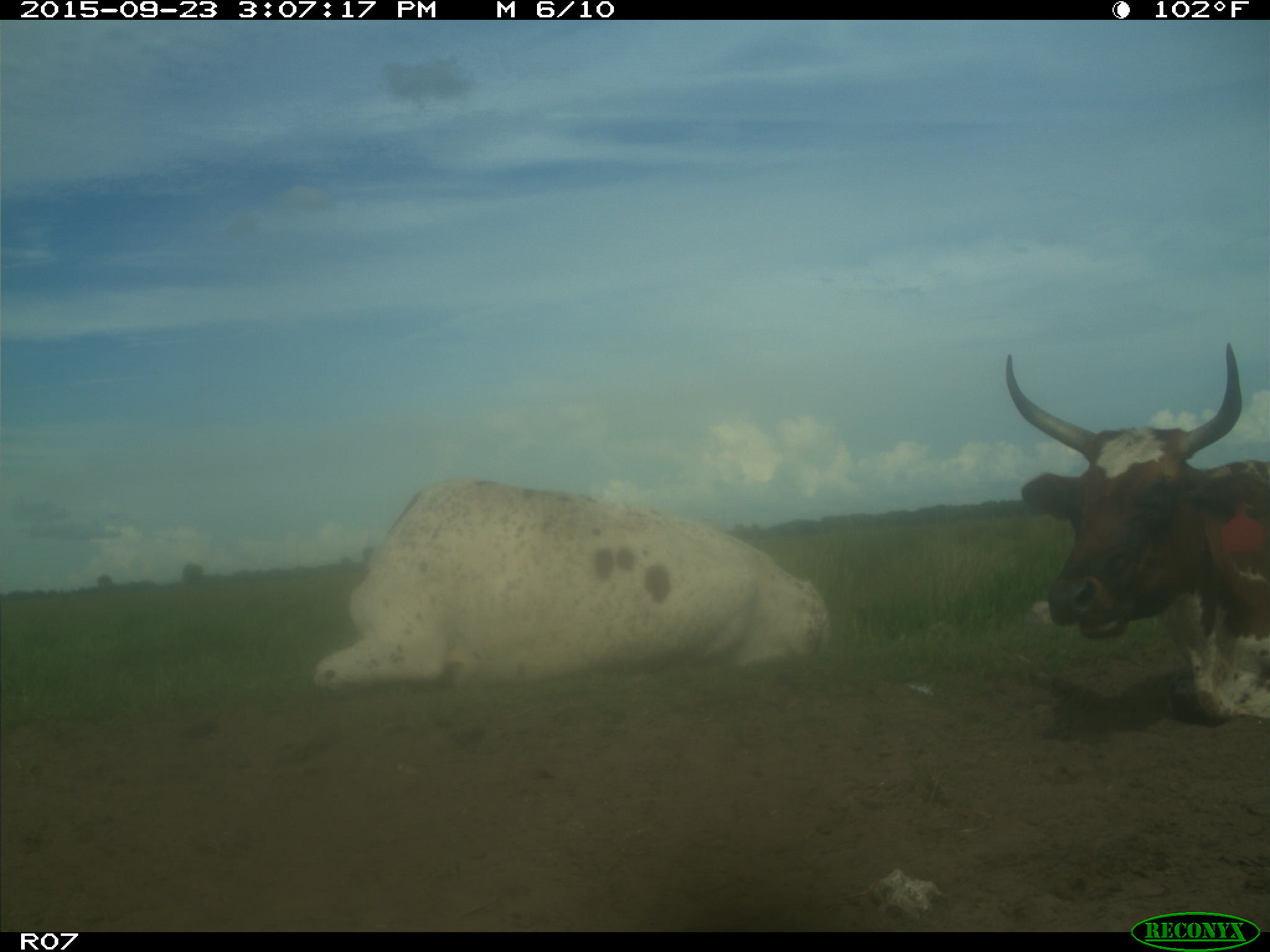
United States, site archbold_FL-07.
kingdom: Animalia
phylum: Chordata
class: Mammalia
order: Artiodactyla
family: Bovidae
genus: Bos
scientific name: Bos taurus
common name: domestic cow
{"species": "Bos taurus (domestic cow)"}